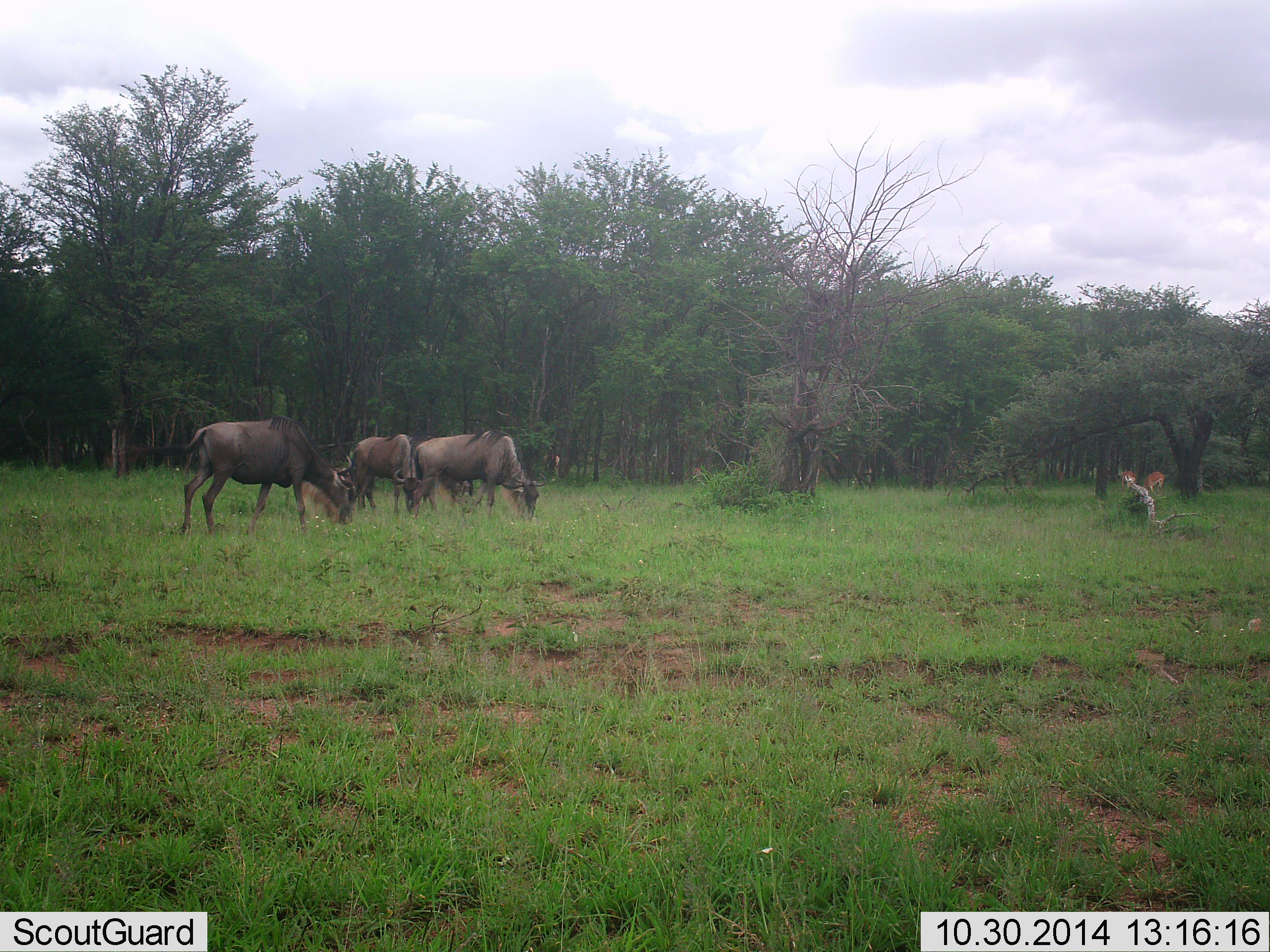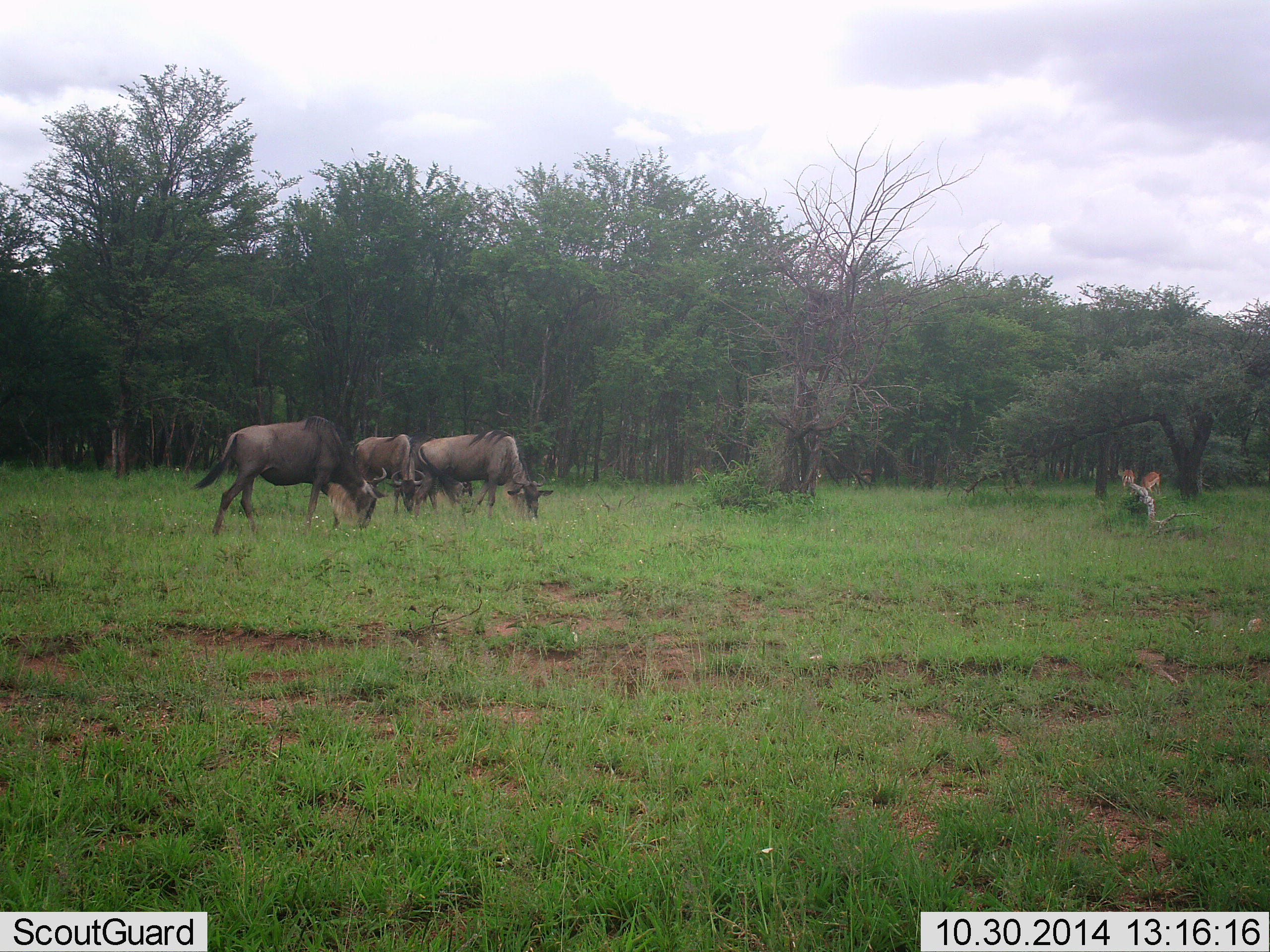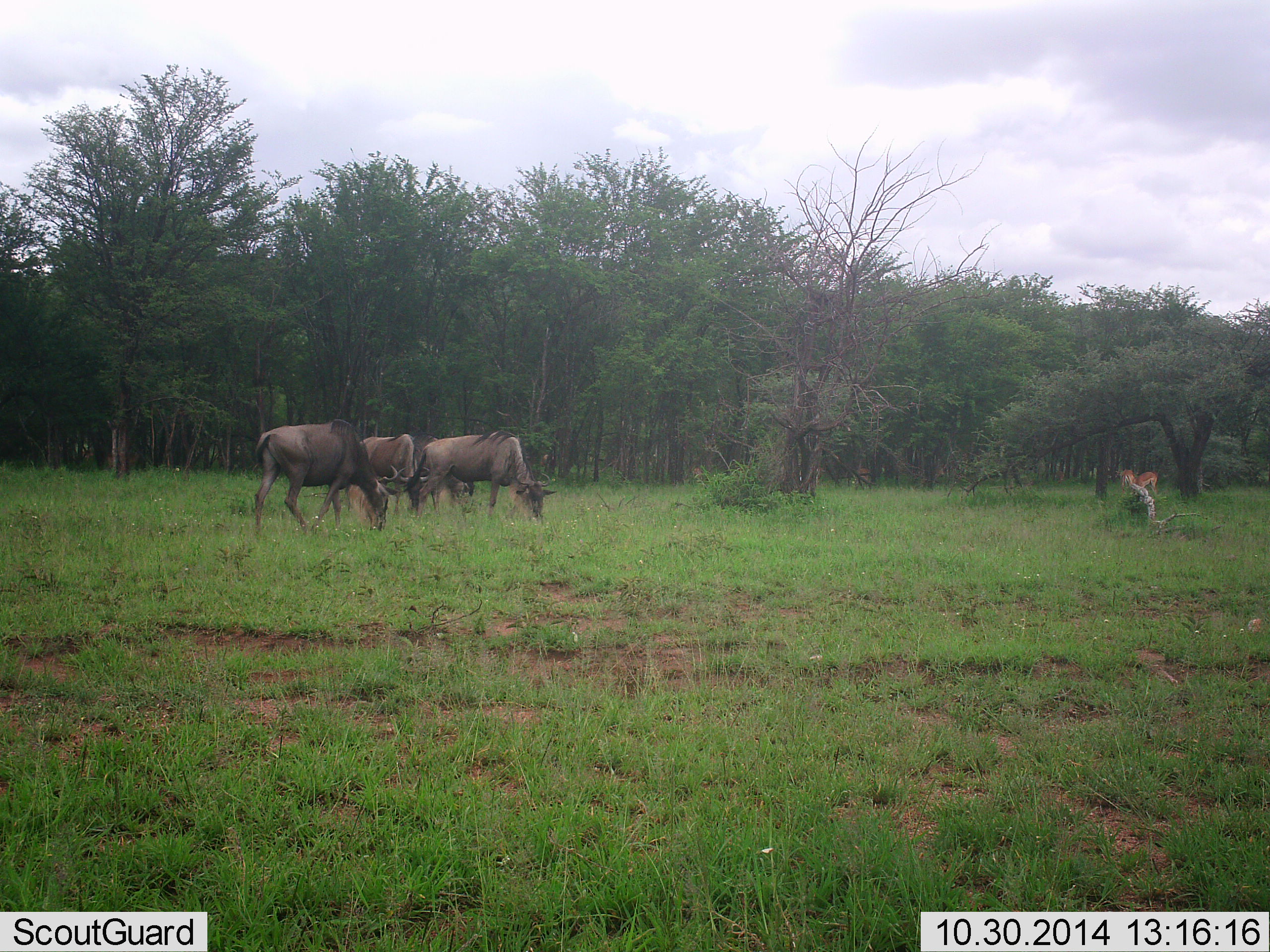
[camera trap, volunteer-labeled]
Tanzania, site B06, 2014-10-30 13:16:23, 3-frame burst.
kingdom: Animalia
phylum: Chordata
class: Mammalia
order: Artiodactyla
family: Bovidae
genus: Aepyceros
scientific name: Aepyceros melampus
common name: impala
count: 2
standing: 0%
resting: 0%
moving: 20%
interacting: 0%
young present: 0%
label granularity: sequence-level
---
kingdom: Animalia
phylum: Chordata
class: Mammalia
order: Artiodactyla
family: Bovidae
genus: Connochaetes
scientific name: Connochaetes taurinus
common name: blue wildebeest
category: wildebeest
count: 3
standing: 25%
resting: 0%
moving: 10%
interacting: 0%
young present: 5%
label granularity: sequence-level